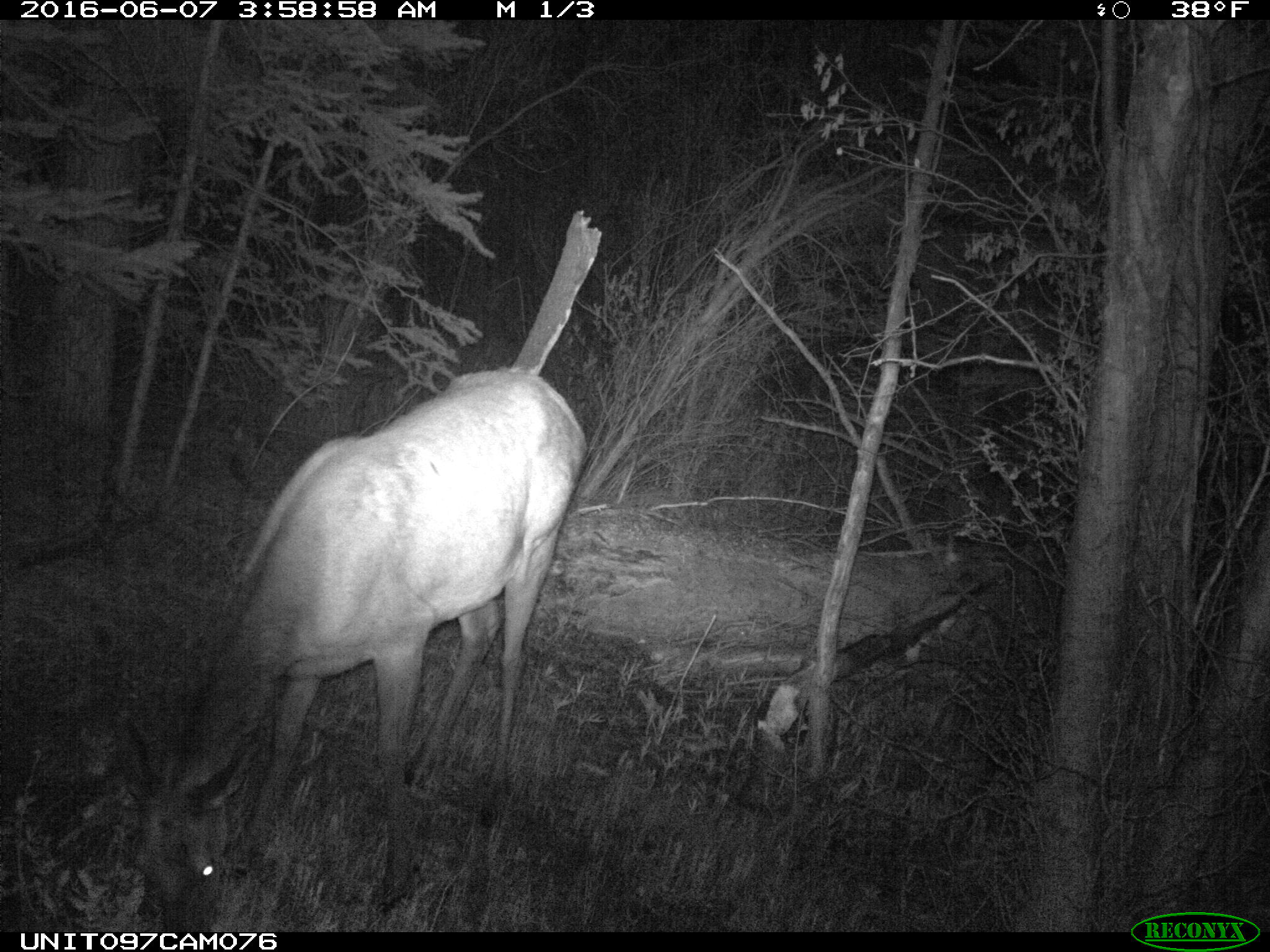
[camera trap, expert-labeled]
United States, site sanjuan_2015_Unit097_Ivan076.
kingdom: Animalia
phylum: Chordata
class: Mammalia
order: Artiodactyla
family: Cervidae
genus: Cervus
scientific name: Cervus elaphus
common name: red deer